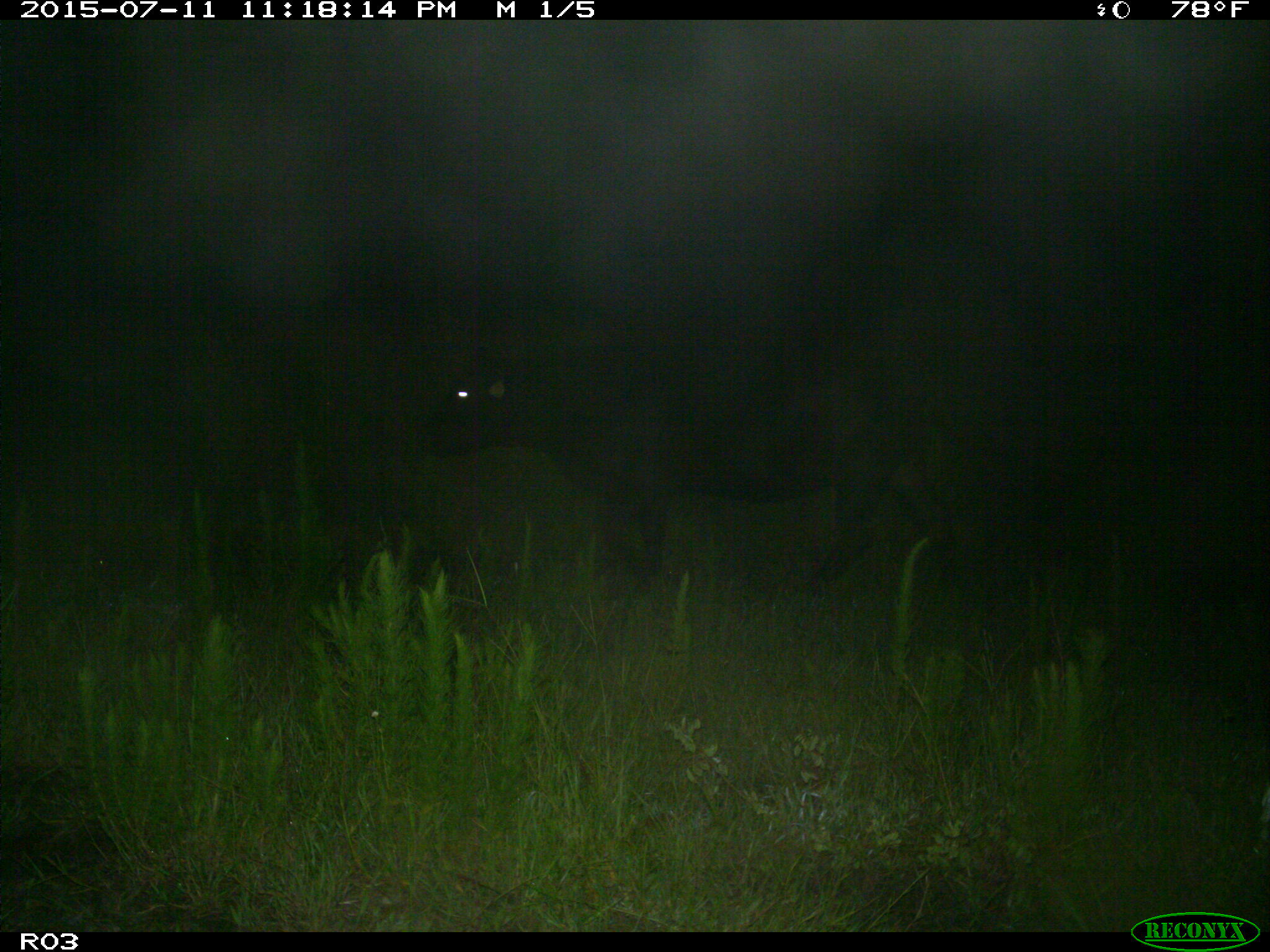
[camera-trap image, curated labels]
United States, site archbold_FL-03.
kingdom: Animalia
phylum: Chordata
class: Mammalia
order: Artiodactyla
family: Bovidae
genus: Bos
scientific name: Bos taurus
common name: domestic cow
Bos taurus (domestic cow).